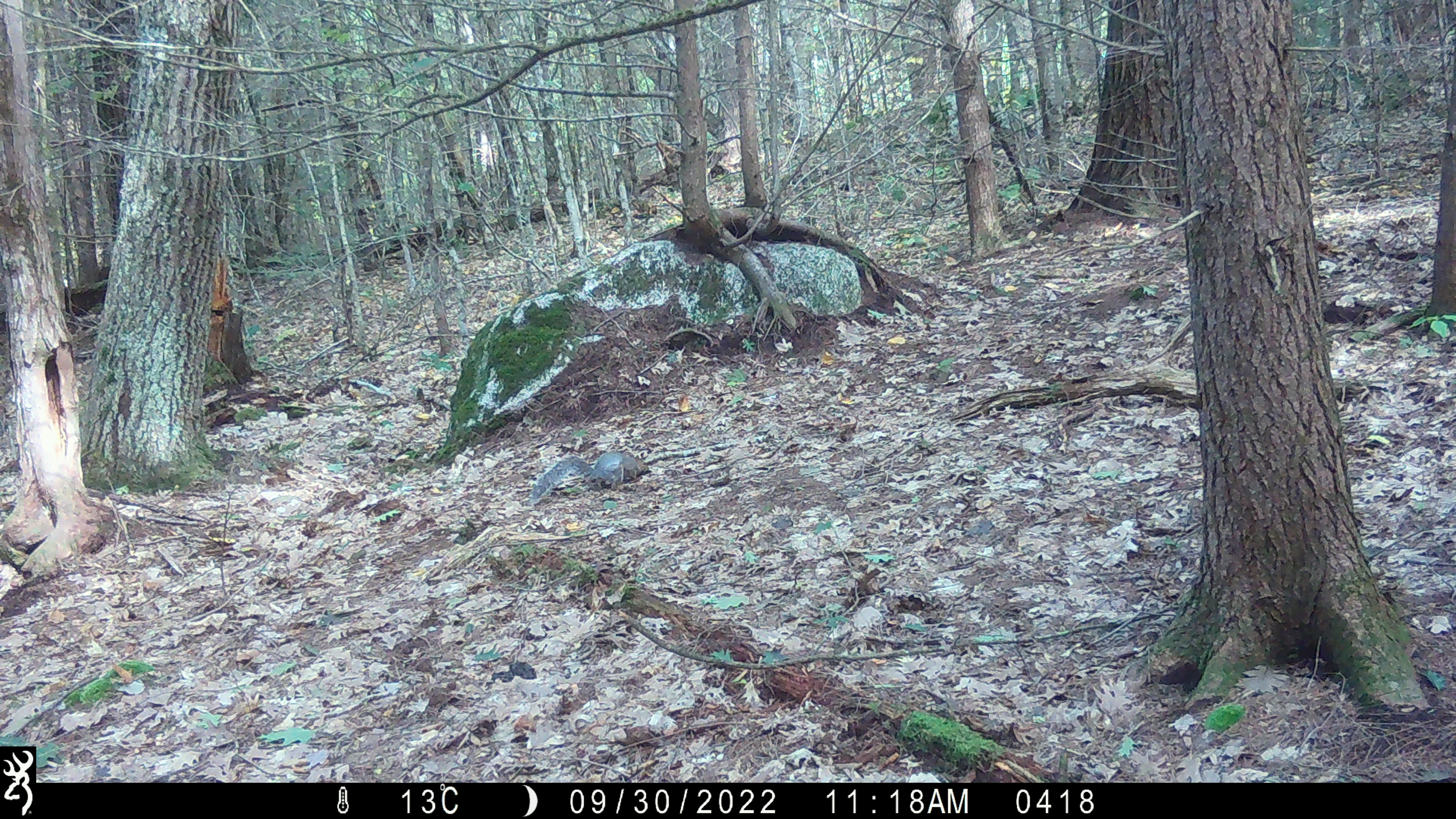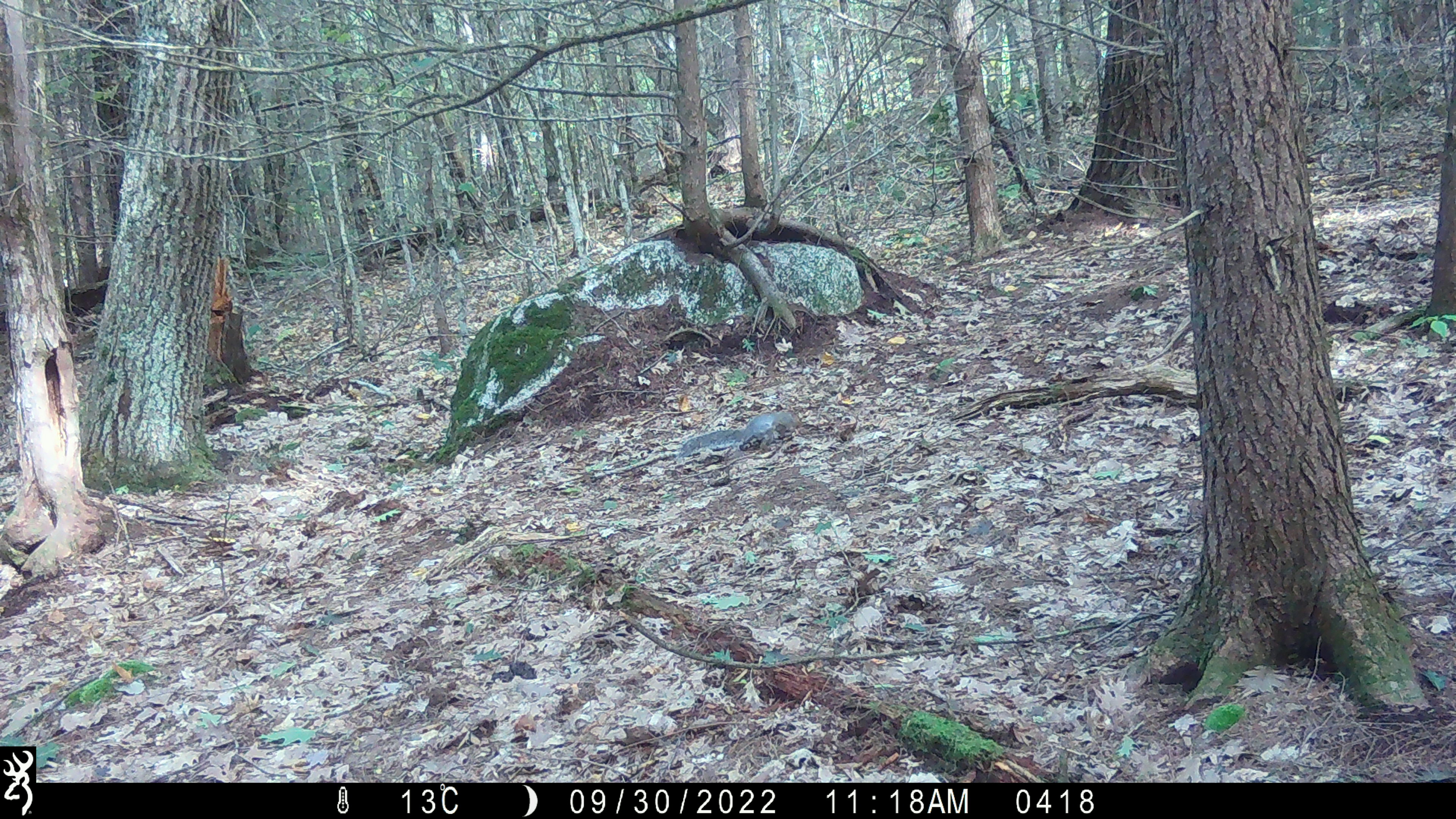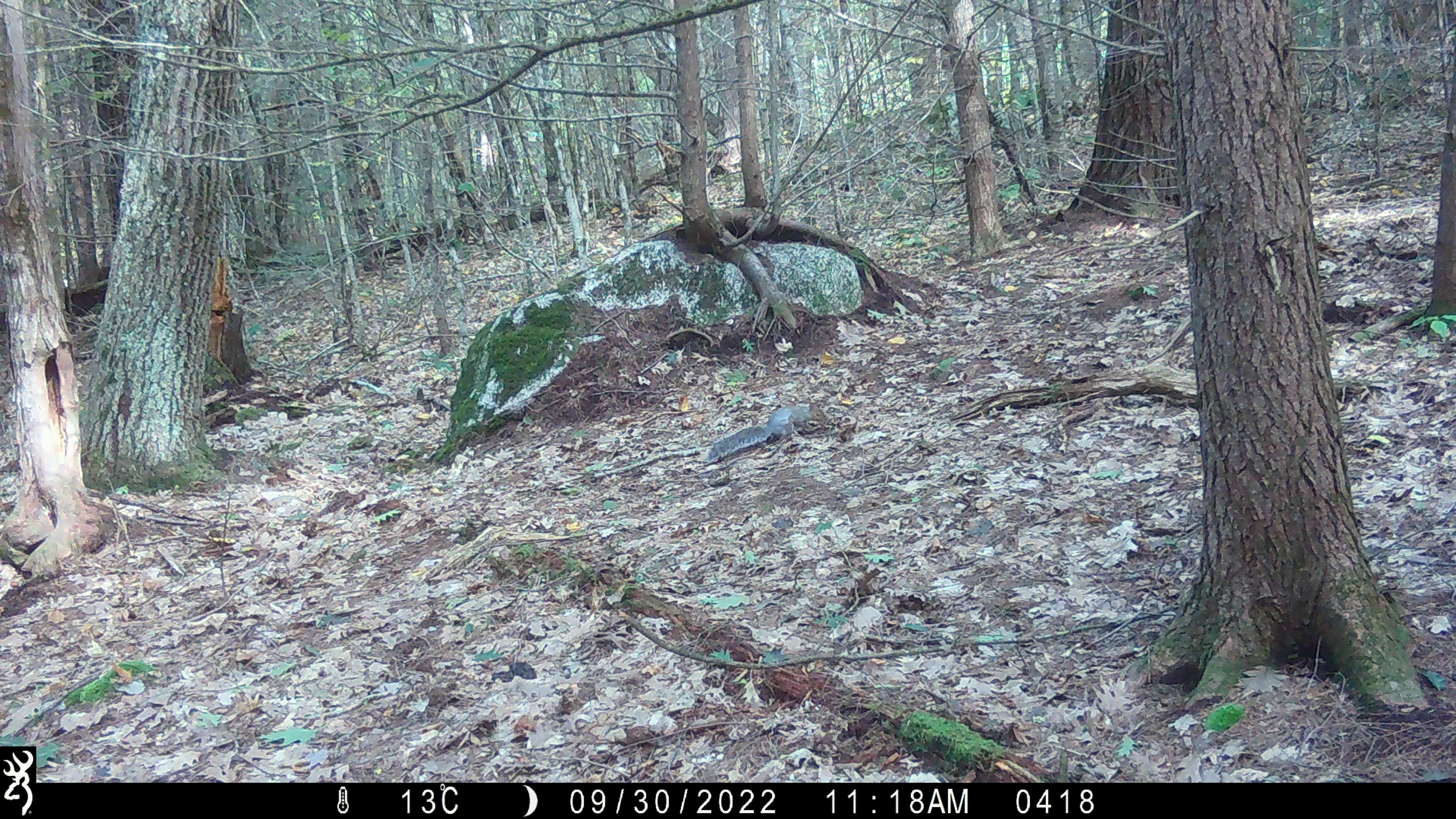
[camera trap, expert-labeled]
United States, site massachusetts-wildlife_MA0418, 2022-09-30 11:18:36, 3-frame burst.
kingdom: Animalia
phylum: Chordata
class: Mammalia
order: Rodentia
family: Sciuridae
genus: Sciurus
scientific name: Sciurus carolinensis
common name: gray squirrel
Gray squirrel (Sciurus carolinensis).